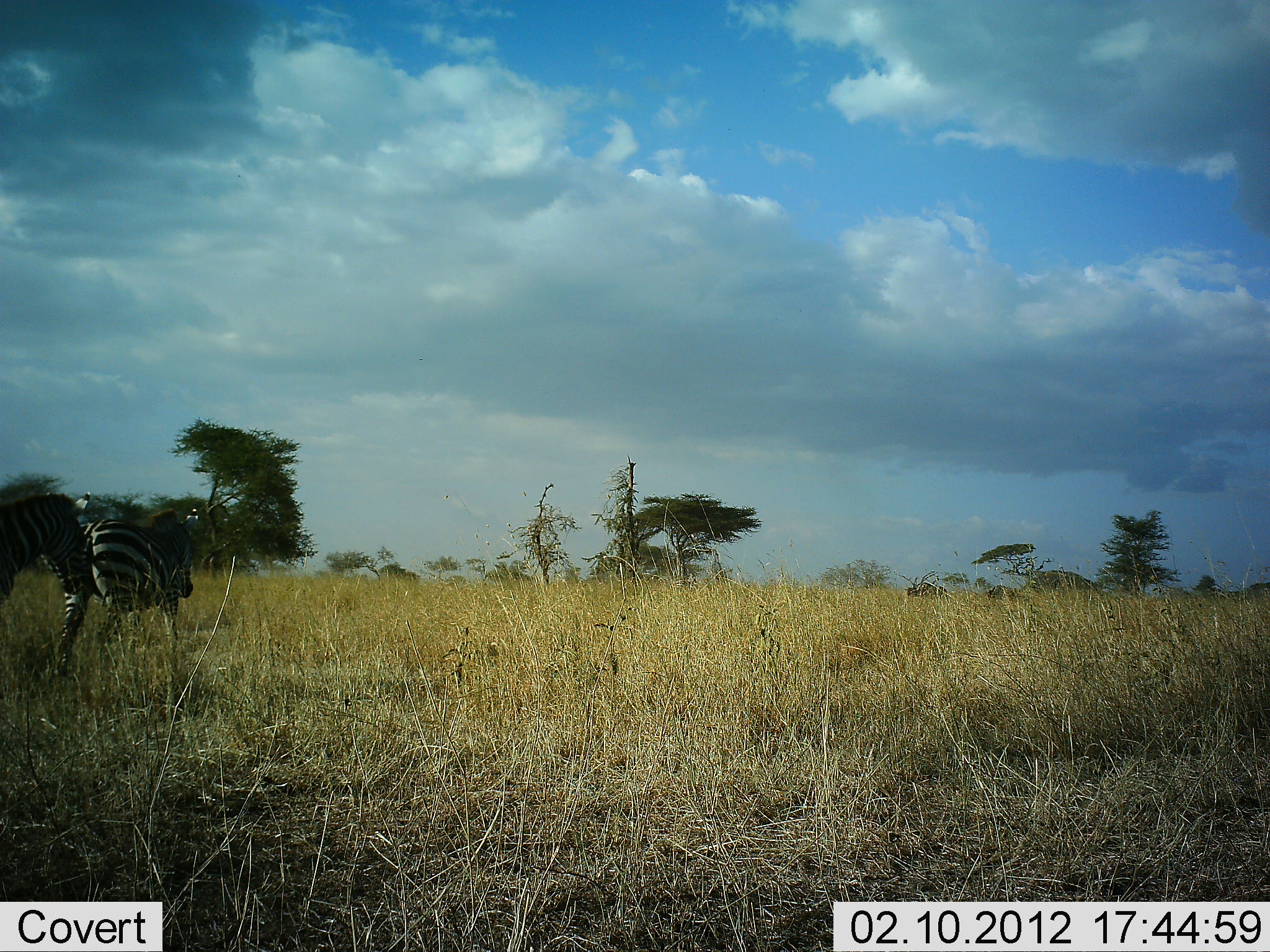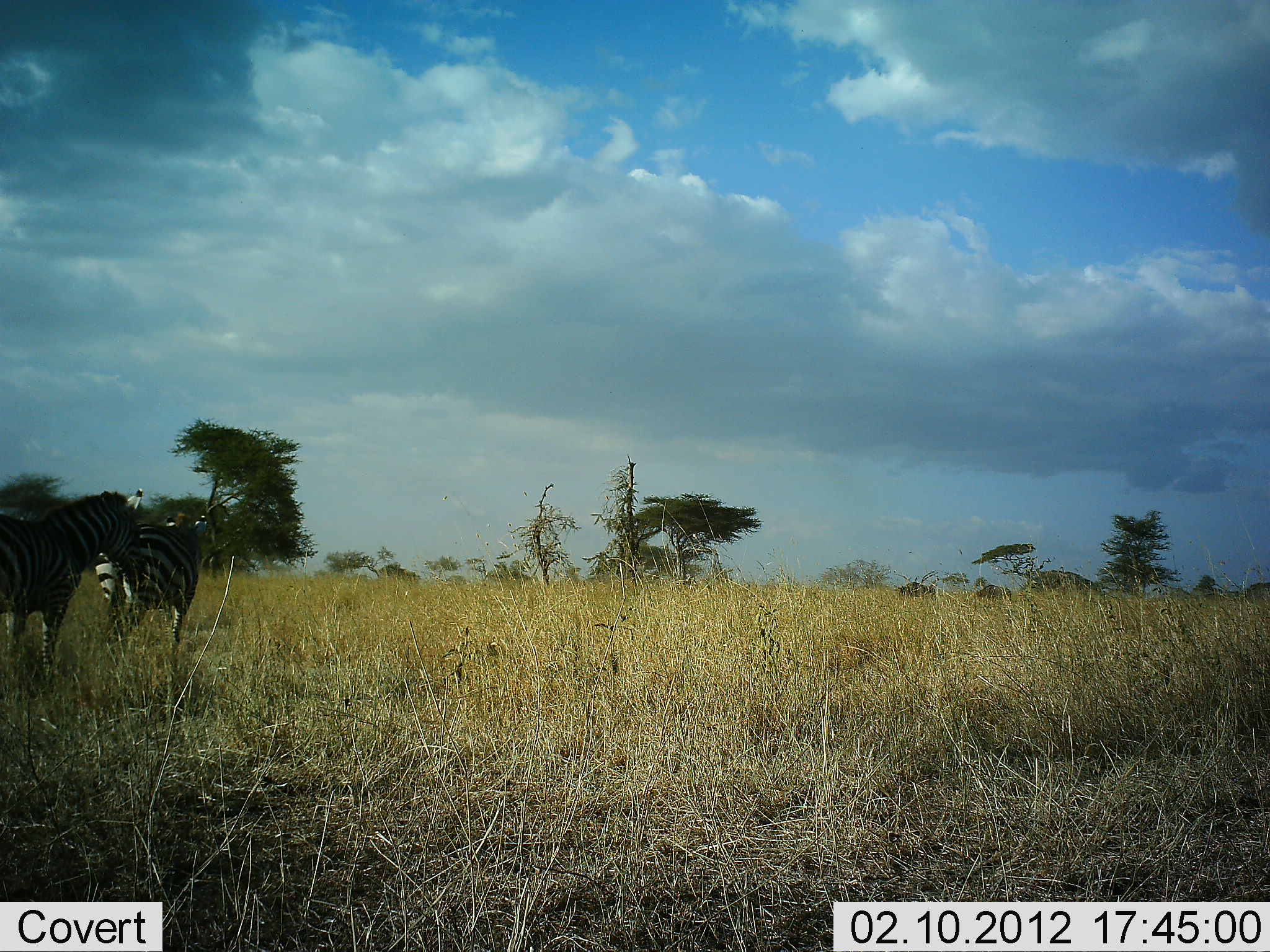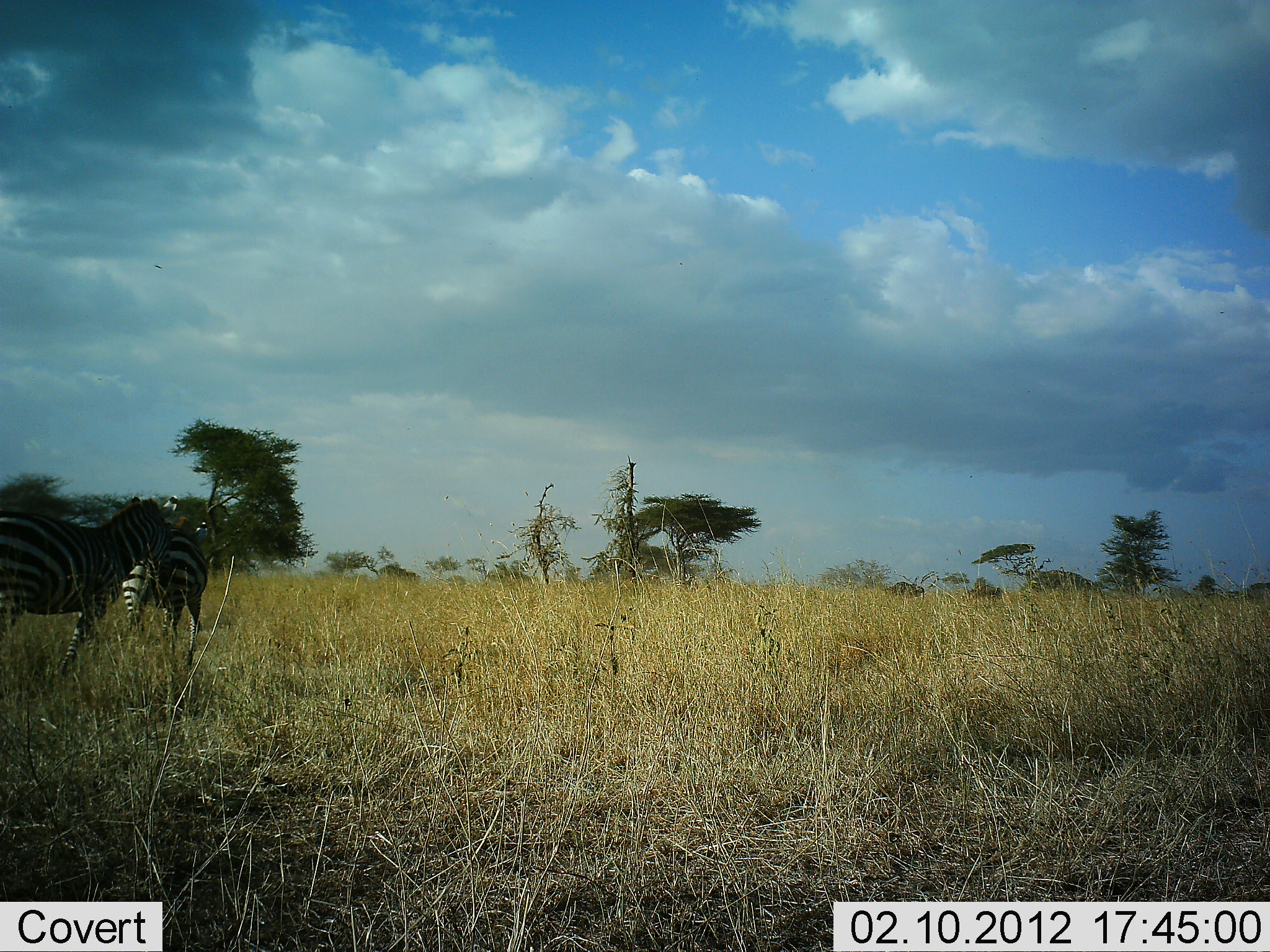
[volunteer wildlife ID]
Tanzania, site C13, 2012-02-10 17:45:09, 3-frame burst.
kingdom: Animalia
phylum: Chordata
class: Mammalia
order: Perissodactyla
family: Equidae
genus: Equus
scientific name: Equus quagga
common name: plains zebra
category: zebra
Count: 2.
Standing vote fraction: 16%.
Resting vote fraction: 0%.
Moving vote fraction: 84%.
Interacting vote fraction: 0%.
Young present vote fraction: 0%.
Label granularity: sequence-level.